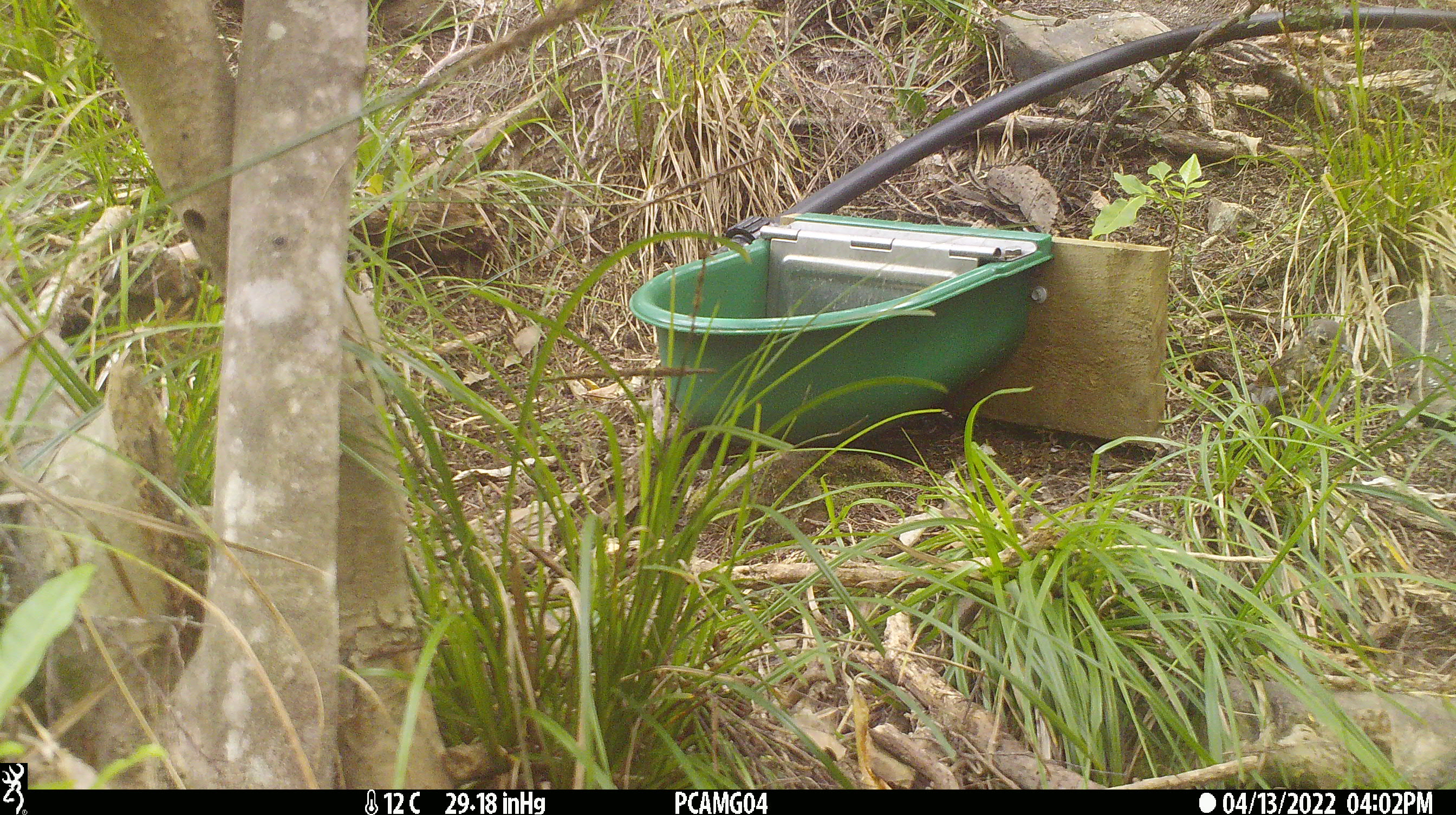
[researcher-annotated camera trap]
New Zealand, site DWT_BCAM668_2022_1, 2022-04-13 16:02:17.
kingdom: Animalia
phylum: Chordata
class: Aves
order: Passeriformes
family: Turdidae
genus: Turdus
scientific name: Turdus philomelos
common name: song thrush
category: thrush